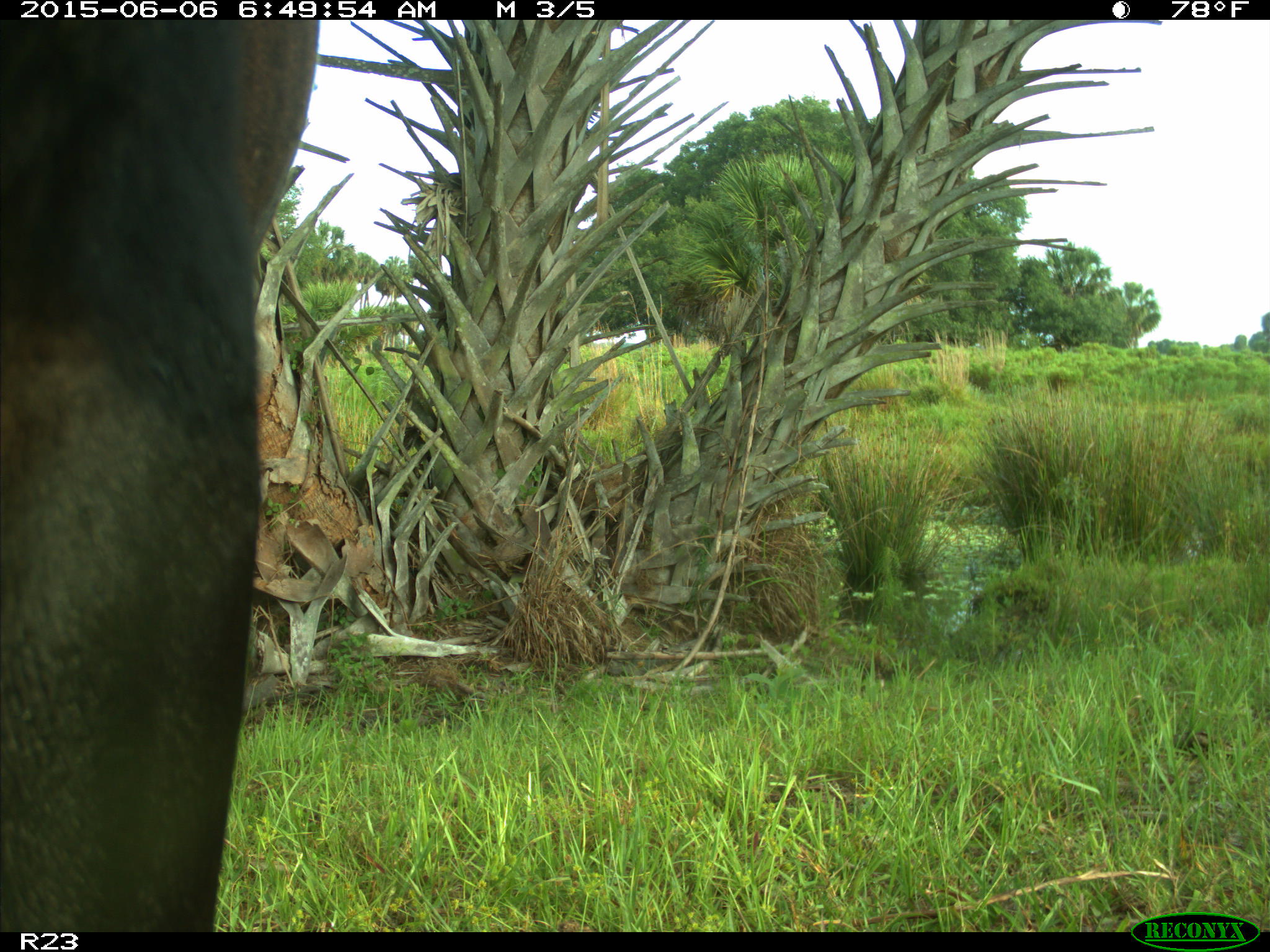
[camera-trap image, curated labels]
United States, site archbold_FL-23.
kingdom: Animalia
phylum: Chordata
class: Mammalia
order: Artiodactyla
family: Bovidae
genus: Bos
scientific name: Bos taurus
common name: domestic cow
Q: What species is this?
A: Bos taurus (domestic cow).